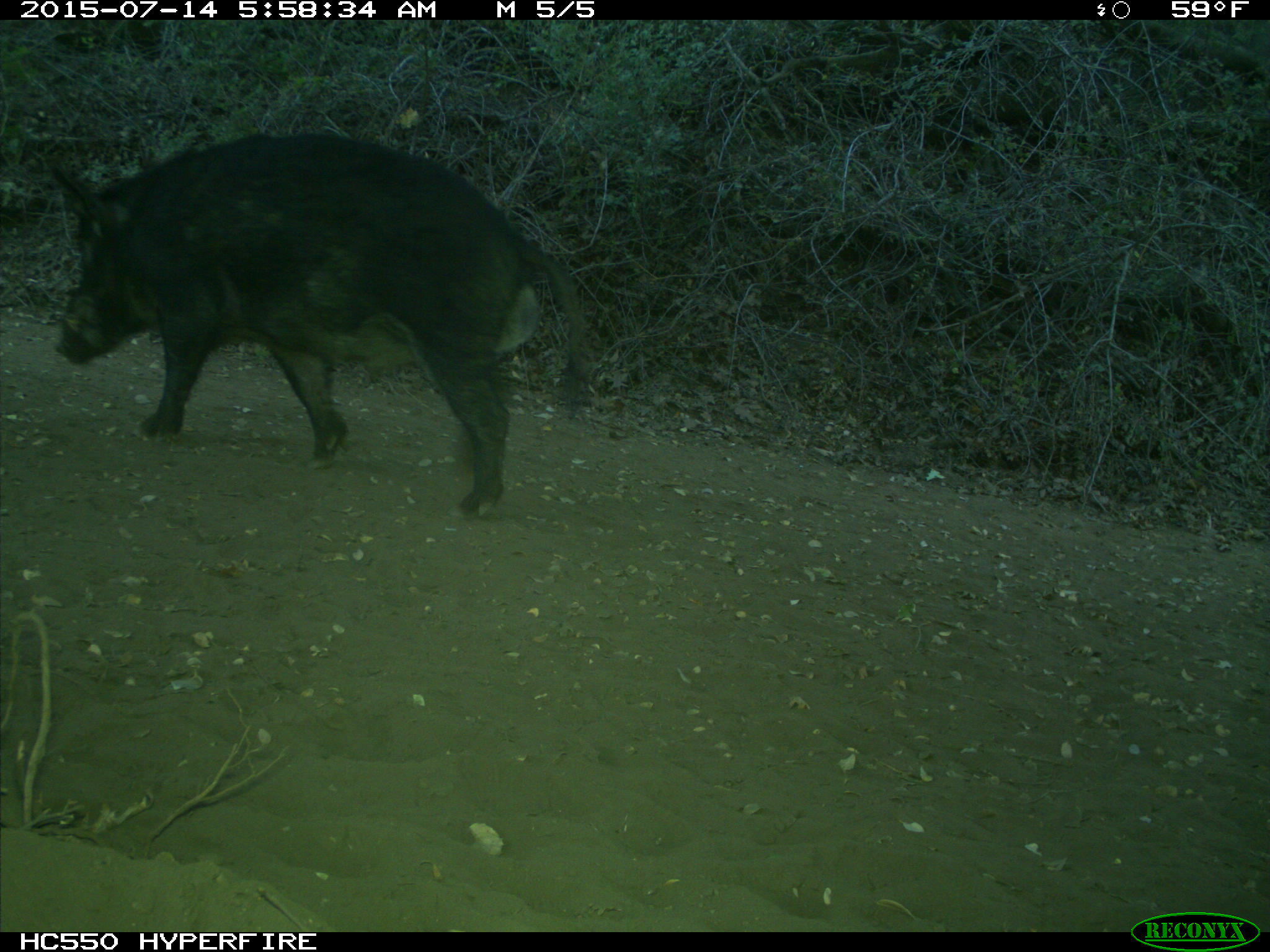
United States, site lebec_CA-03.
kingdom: Animalia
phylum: Chordata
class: Mammalia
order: Artiodactyla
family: Suidae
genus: Sus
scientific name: Sus scrofa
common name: wild boar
Sus scrofa (wild boar).